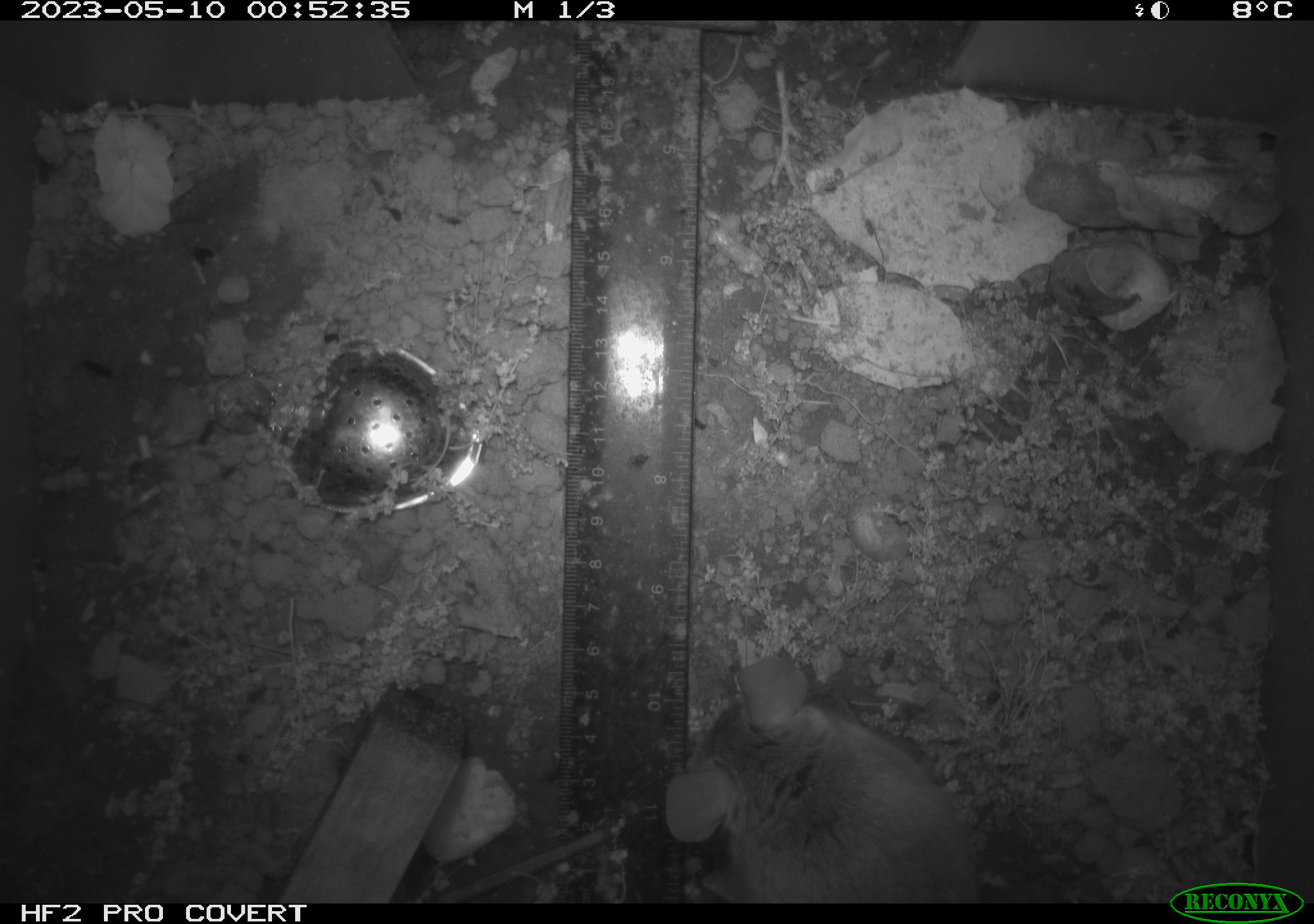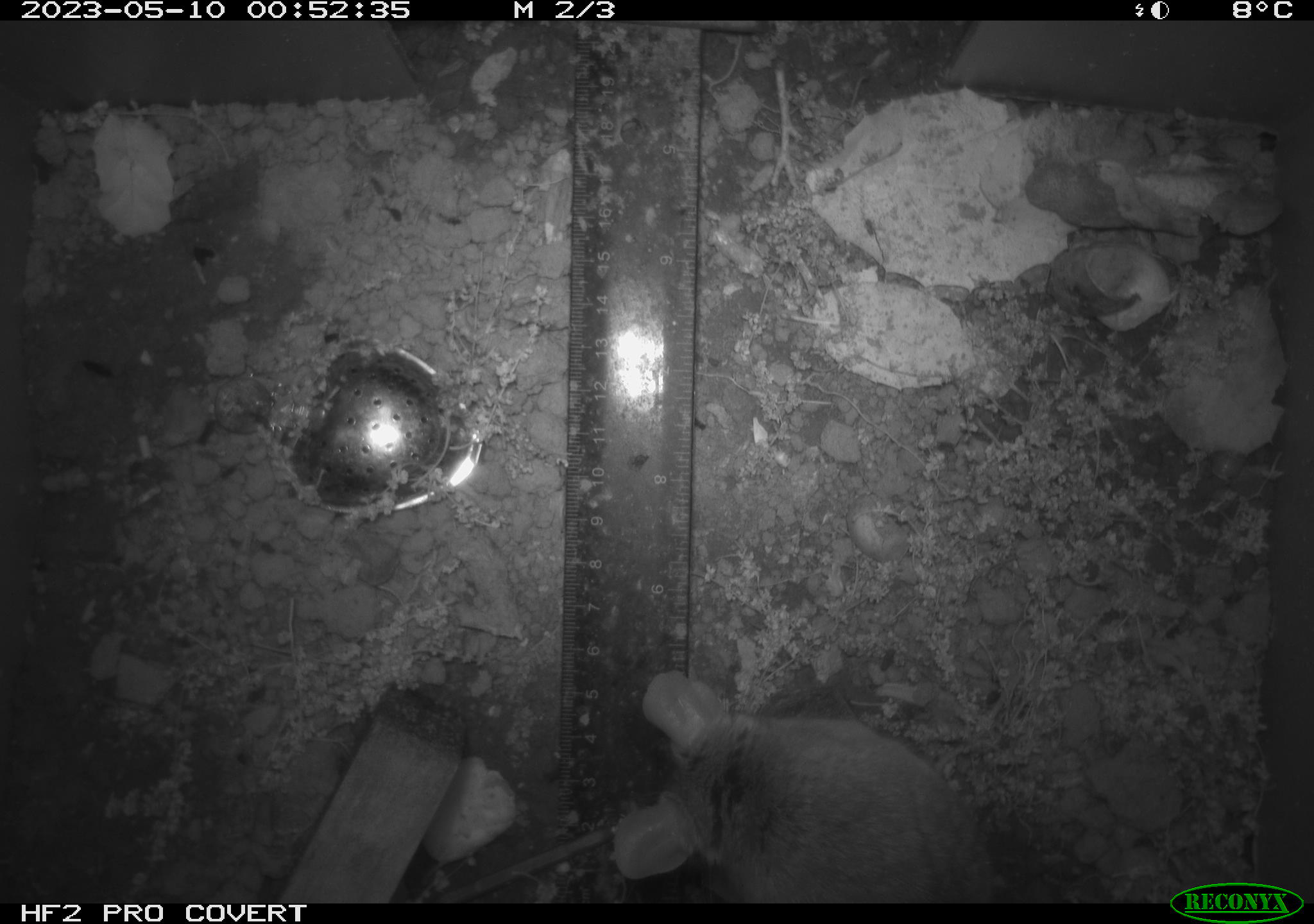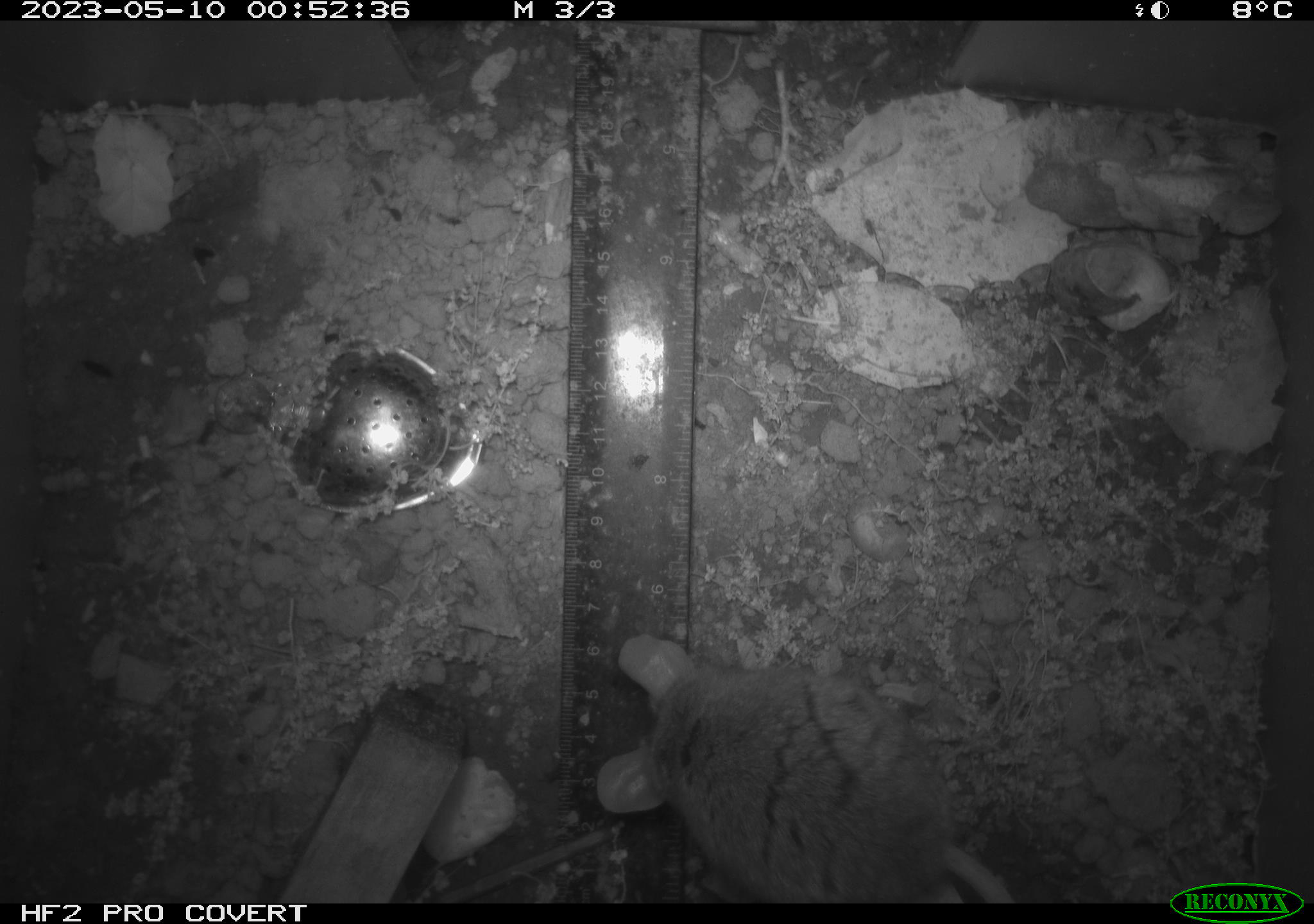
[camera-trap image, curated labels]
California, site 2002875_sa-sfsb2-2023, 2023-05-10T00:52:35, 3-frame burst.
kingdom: Animalia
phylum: Chordata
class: Mammalia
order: Rodentia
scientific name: Rodentia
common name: mouse species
Mouse species (Rodentia).